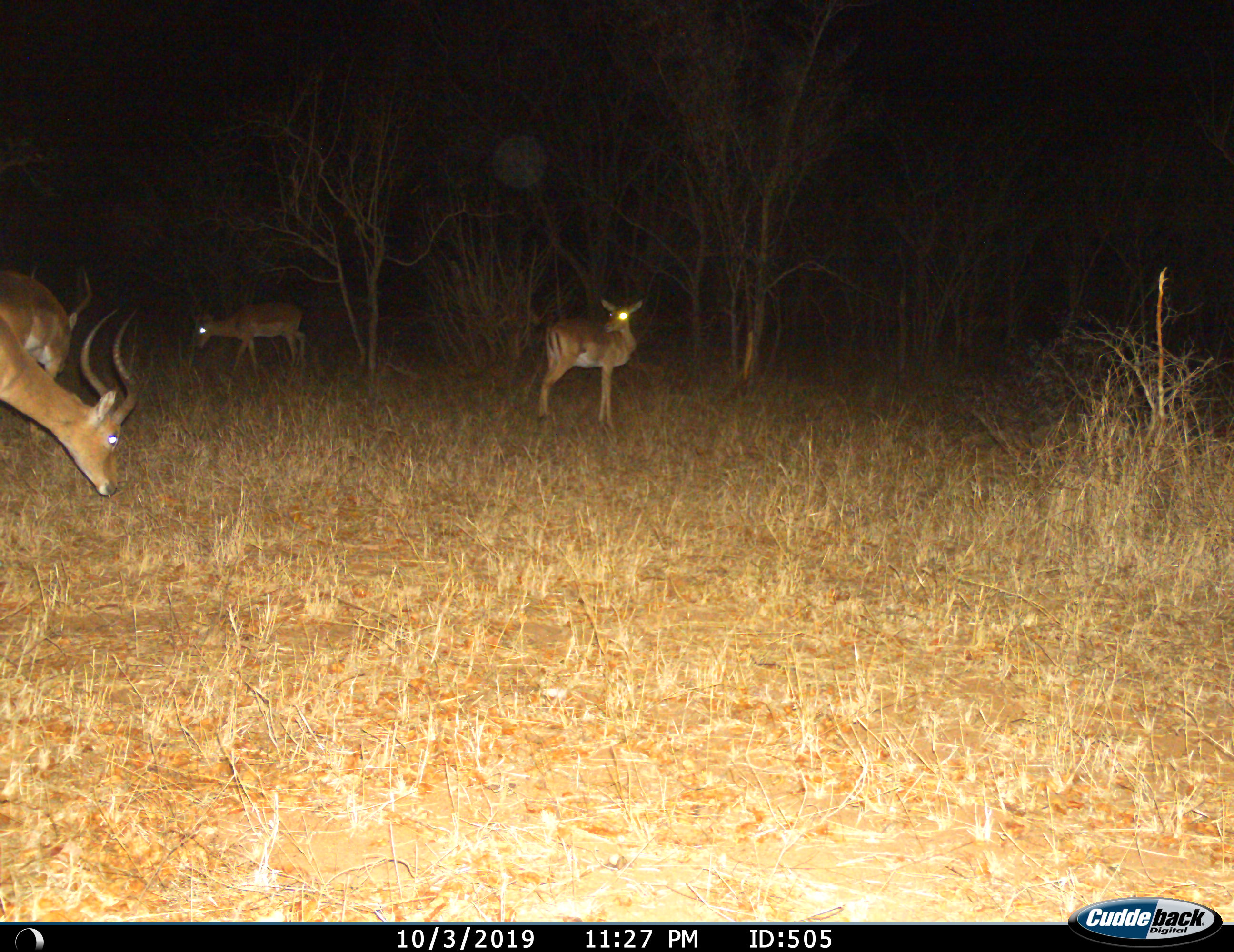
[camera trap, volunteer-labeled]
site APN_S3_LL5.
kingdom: Animalia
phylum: Chordata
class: Mammalia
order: Artiodactyla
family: Bovidae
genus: Aepyceros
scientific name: Aepyceros melampus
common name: impala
Impala (Aepyceros melampus), count 4. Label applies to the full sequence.